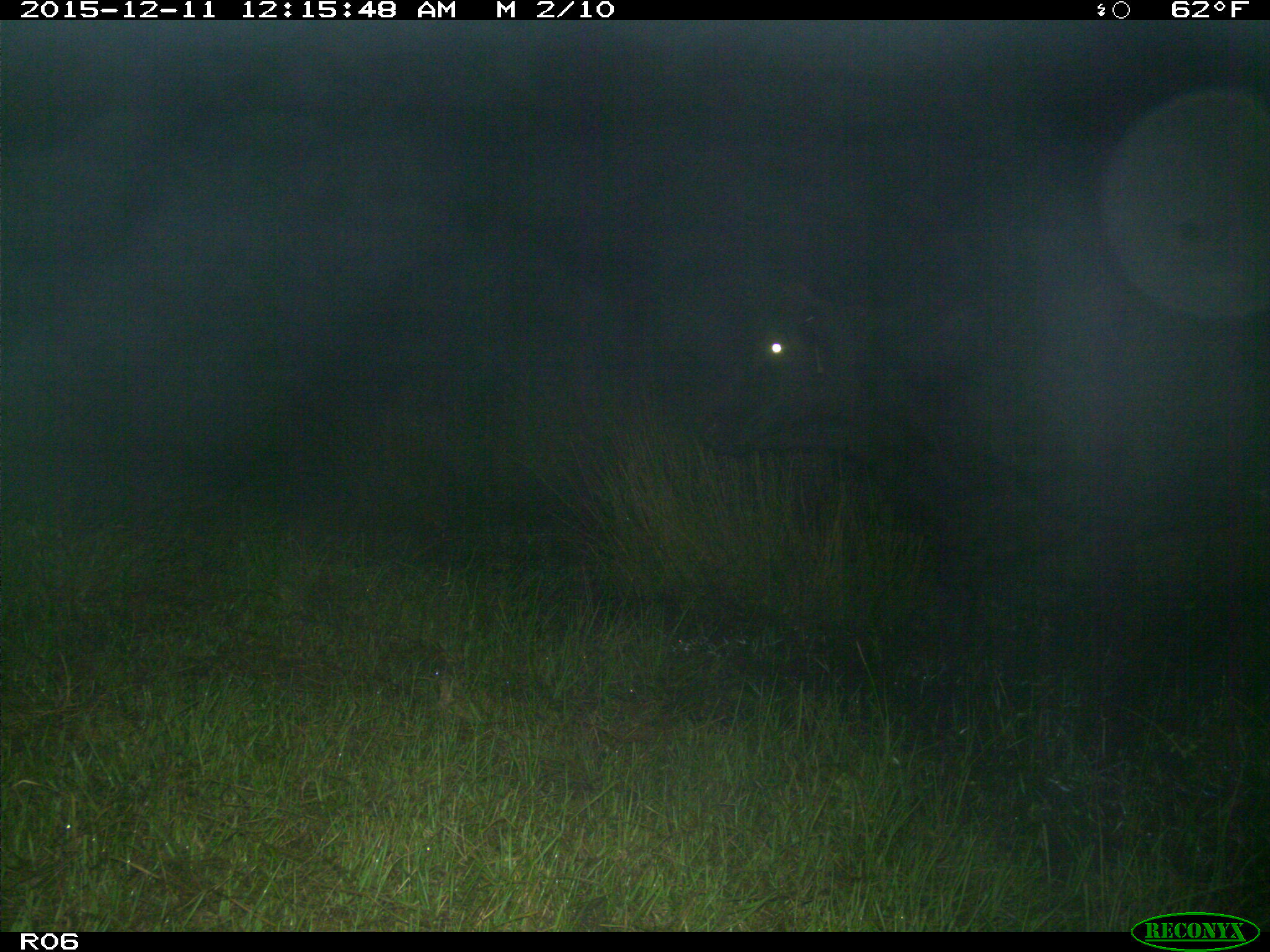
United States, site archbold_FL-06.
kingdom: Animalia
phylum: Chordata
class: Mammalia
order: Artiodactyla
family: Bovidae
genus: Bos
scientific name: Bos taurus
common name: domestic cow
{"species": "Bos taurus (domestic cow)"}